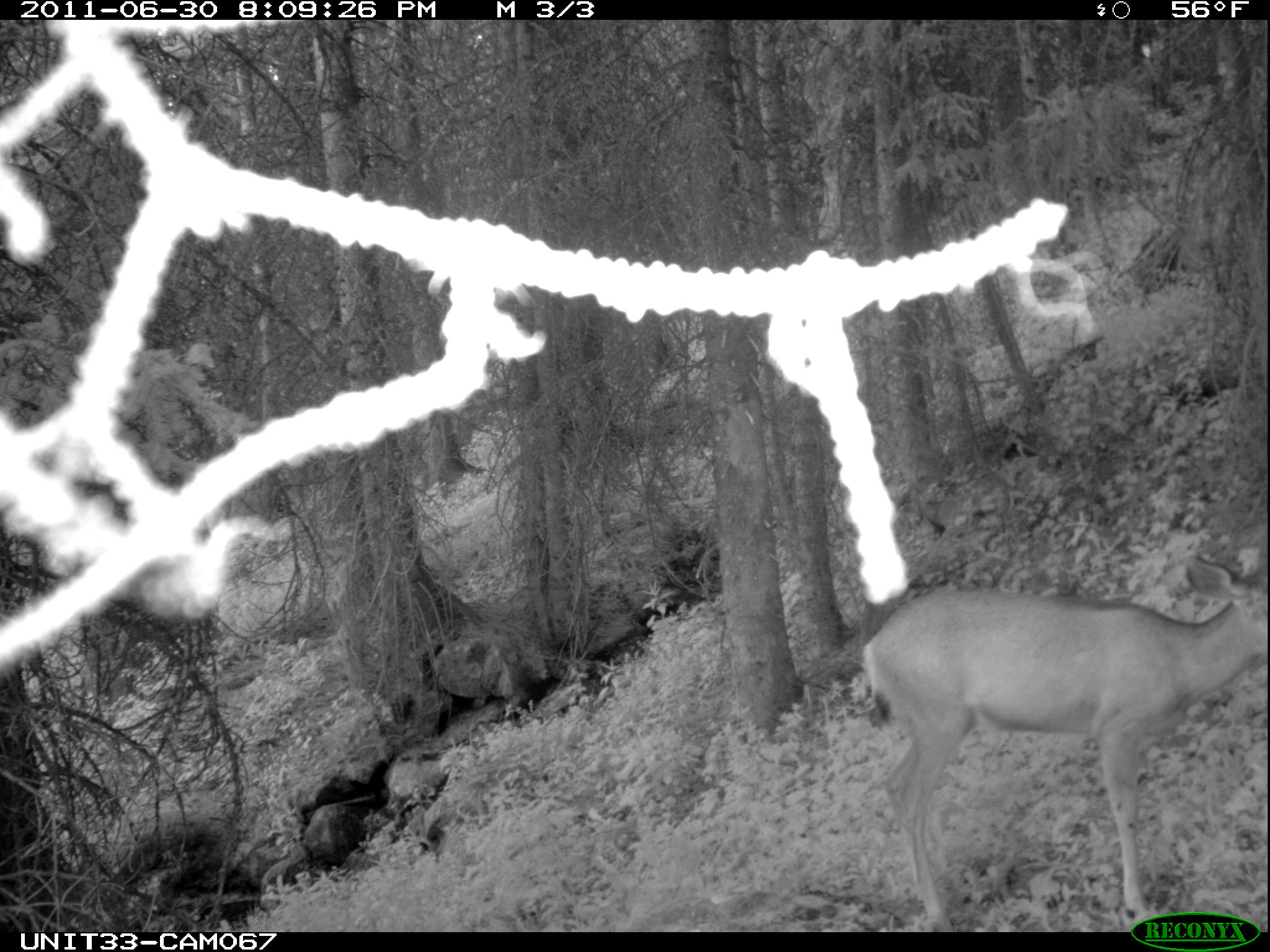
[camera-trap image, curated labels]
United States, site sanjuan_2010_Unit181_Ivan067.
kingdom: Animalia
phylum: Chordata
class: Mammalia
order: Artiodactyla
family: Cervidae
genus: Odocoileus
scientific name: Odocoileus hemionus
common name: mule deer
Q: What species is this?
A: Odocoileus hemionus (mule deer).